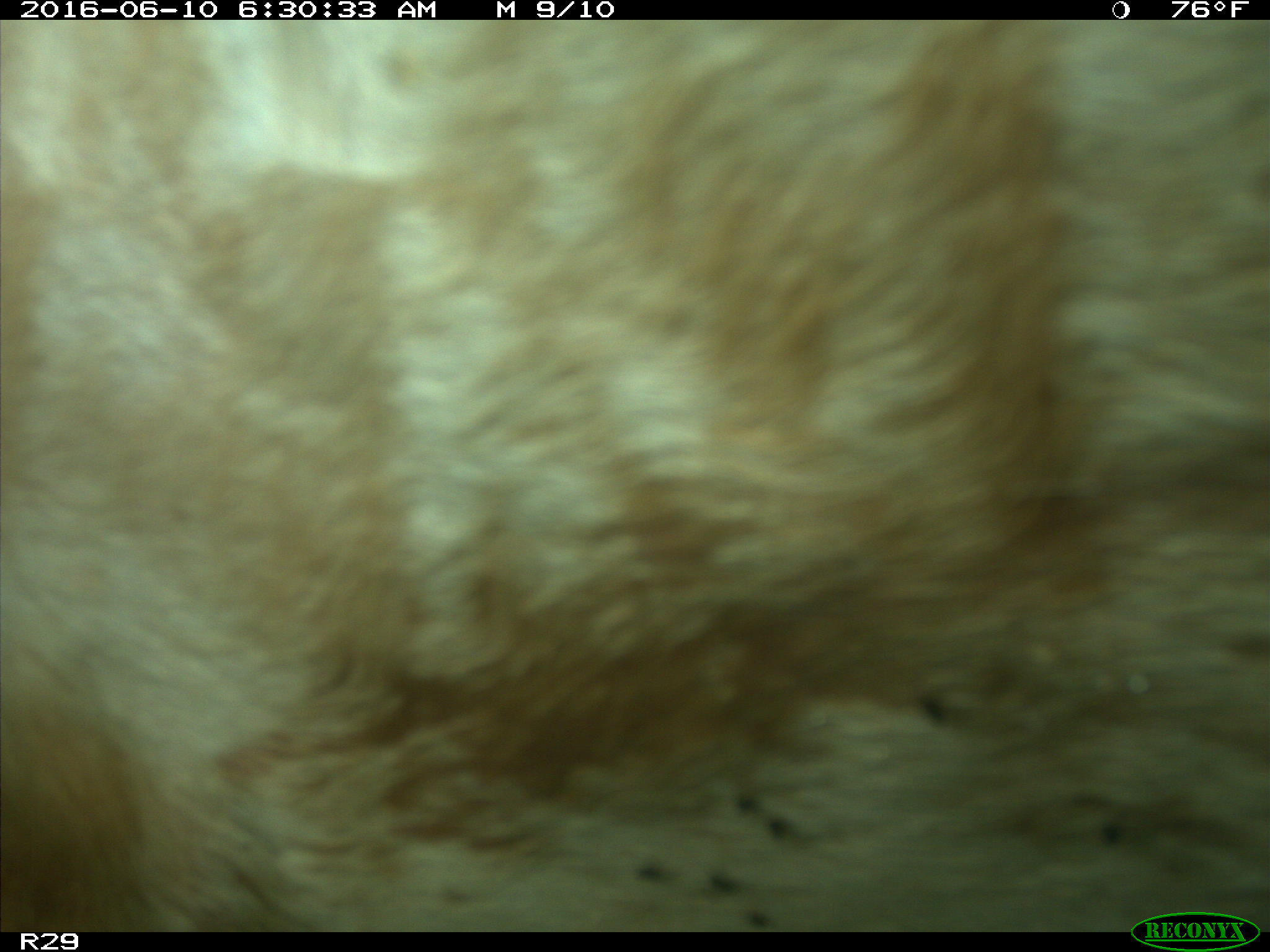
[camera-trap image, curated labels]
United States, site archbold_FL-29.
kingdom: Animalia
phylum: Chordata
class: Mammalia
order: Artiodactyla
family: Bovidae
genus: Bos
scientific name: Bos taurus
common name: domestic cow